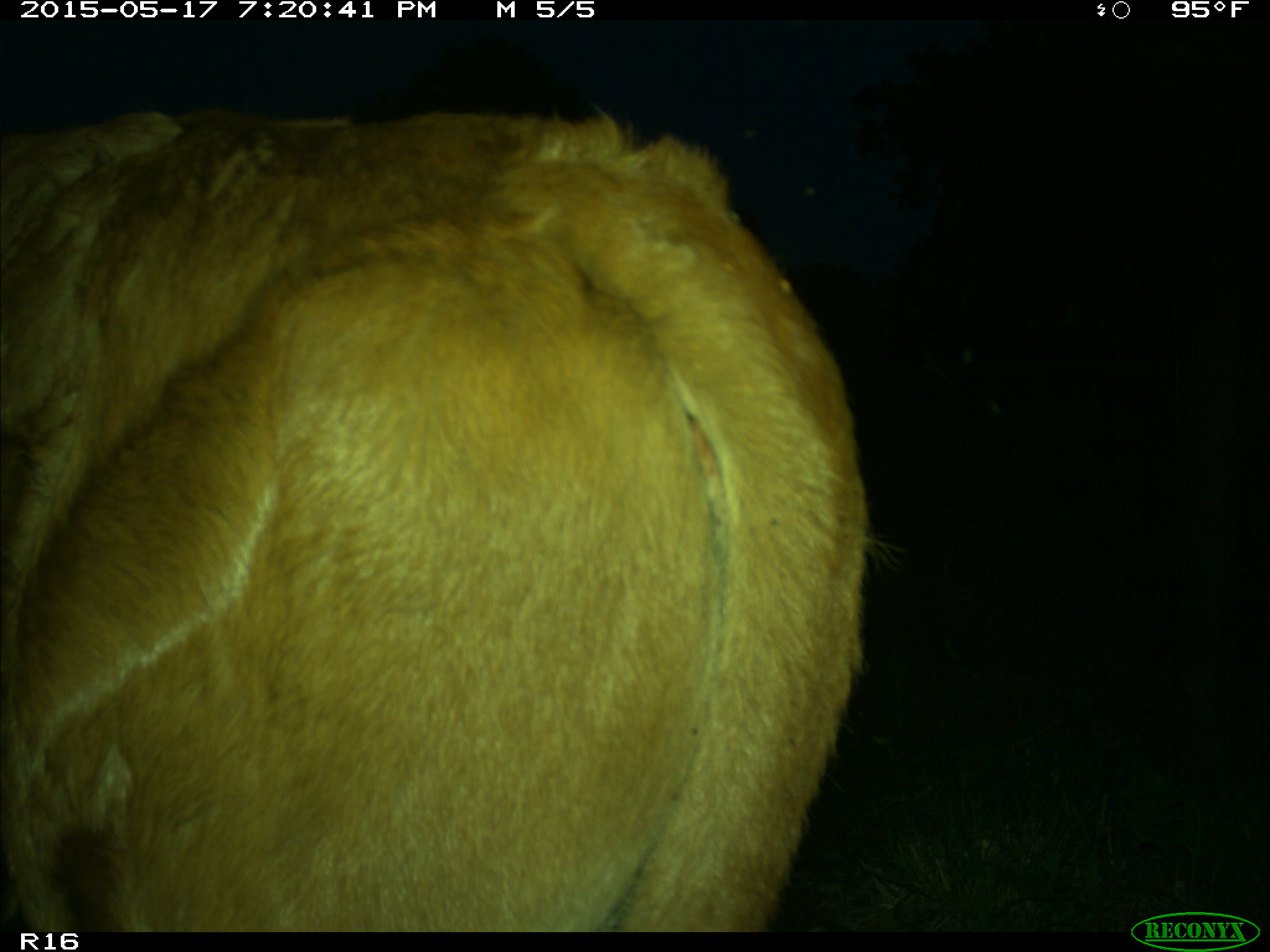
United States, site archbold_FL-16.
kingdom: Animalia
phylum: Chordata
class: Mammalia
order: Artiodactyla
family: Bovidae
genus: Bos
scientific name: Bos taurus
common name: domestic cow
Bos taurus (domestic cow).